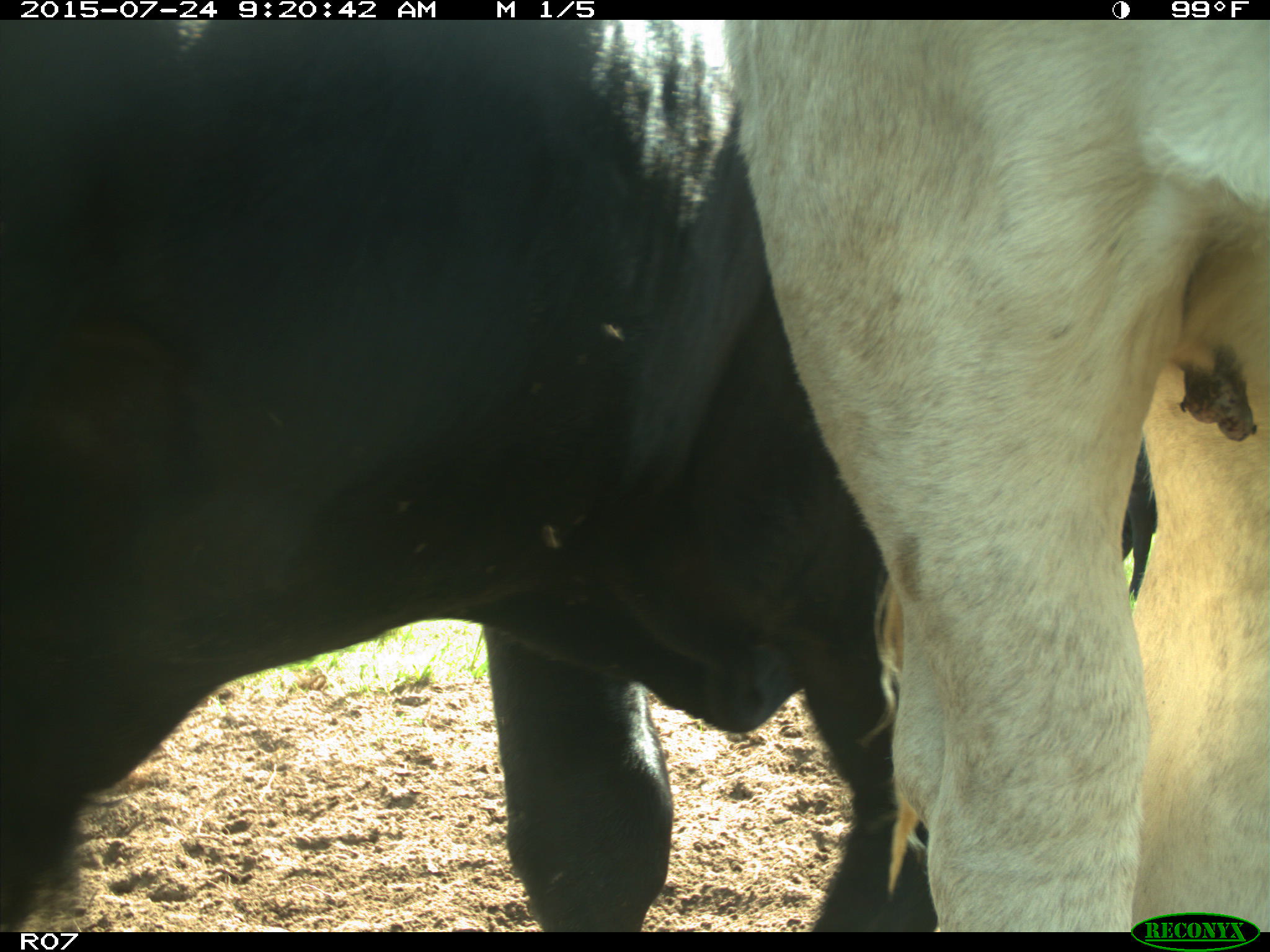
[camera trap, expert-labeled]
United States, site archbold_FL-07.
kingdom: Animalia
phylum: Chordata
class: Mammalia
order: Artiodactyla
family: Bovidae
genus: Bos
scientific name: Bos taurus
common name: domestic cow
Bos taurus (domestic cow).